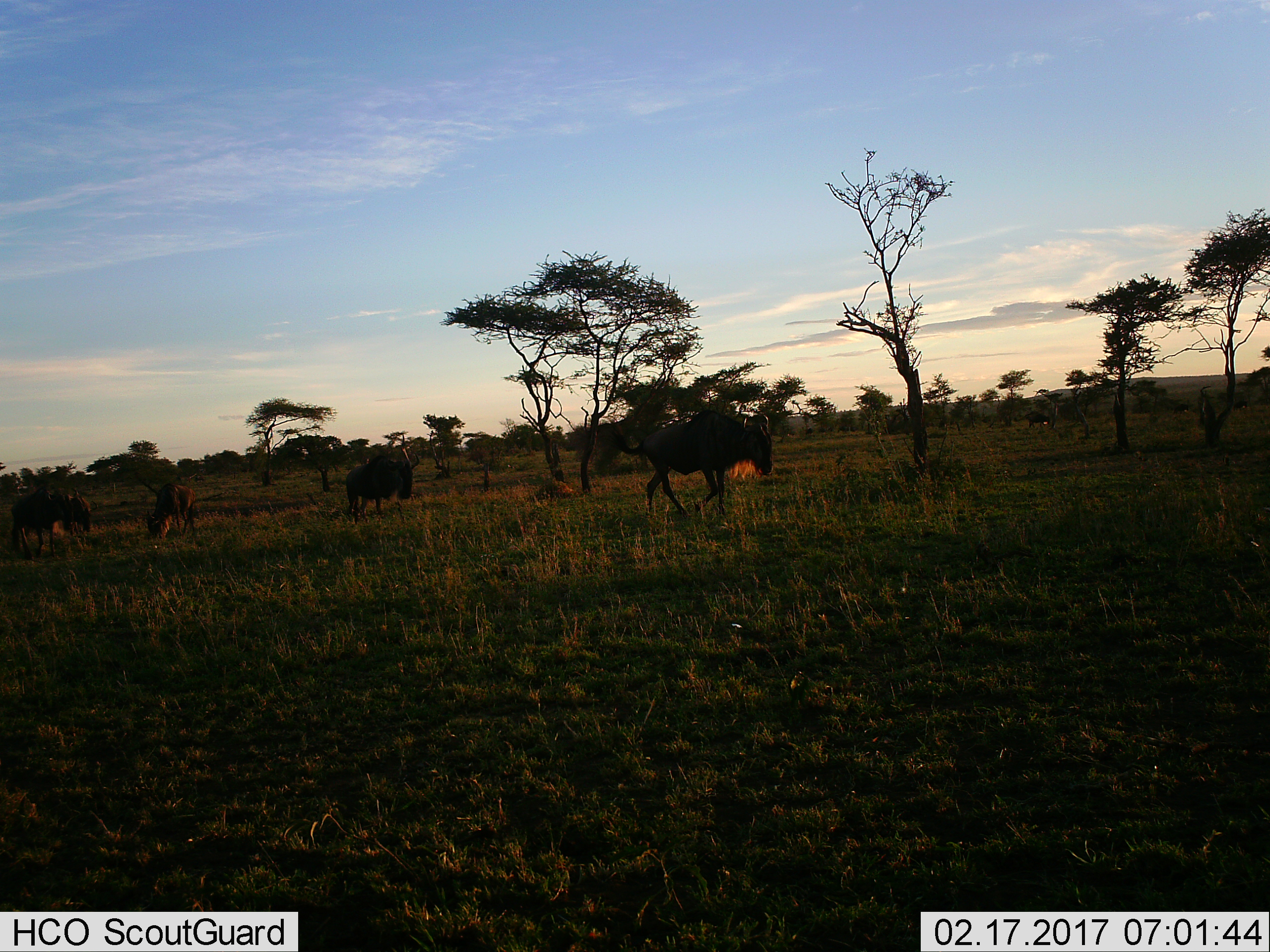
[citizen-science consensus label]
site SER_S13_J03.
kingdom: Animalia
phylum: Chordata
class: Mammalia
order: Artiodactyla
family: Bovidae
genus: Connochaetes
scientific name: Connochaetes taurinus taurinus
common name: blue wildebeest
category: wildebeestblue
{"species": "wildebeestblue (blue wildebeest) (Connochaetes taurinus taurinus)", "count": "5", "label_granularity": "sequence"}